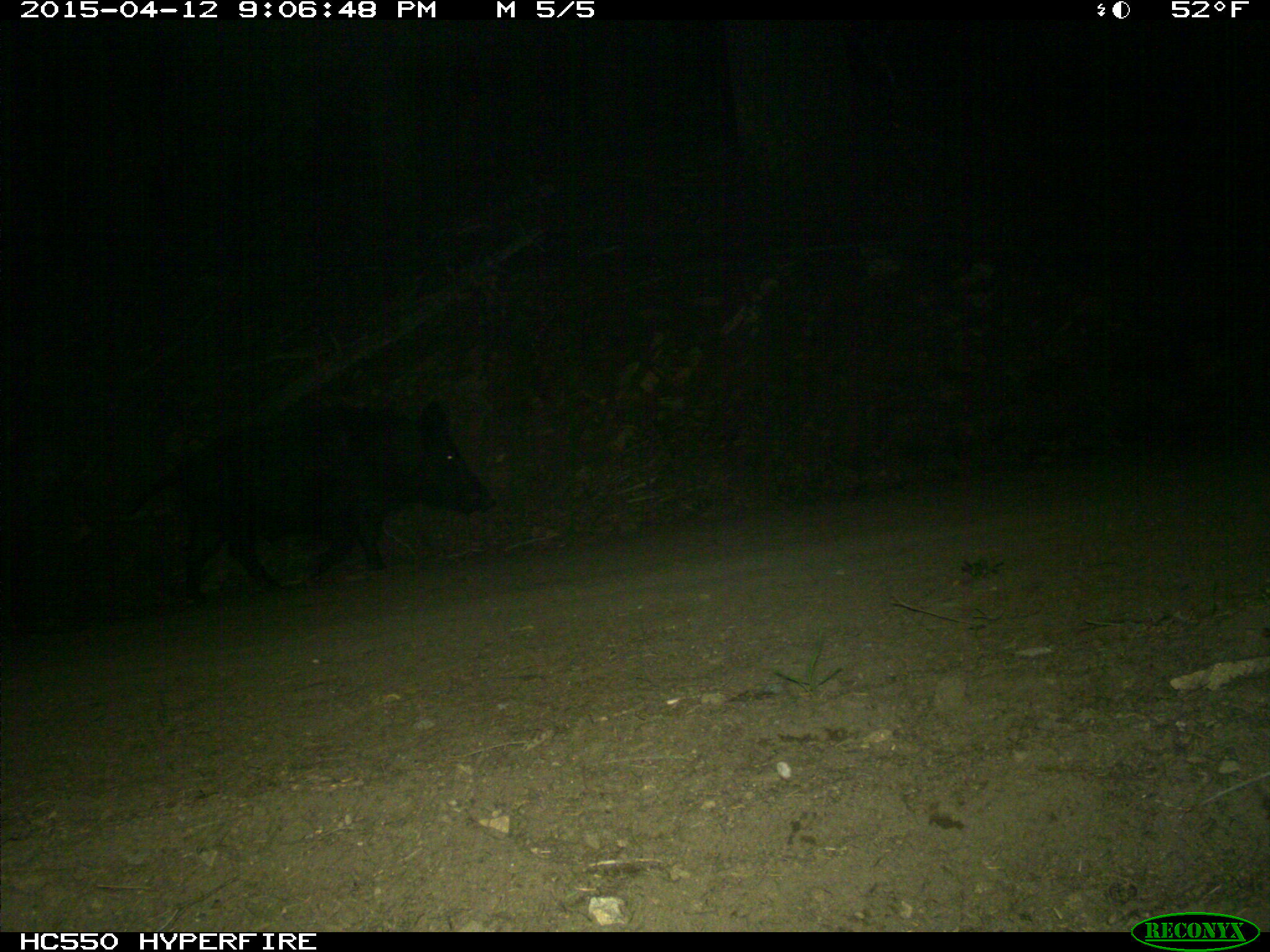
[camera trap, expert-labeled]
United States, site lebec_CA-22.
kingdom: Animalia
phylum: Chordata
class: Mammalia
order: Artiodactyla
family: Suidae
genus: Sus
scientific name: Sus scrofa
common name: wild boar